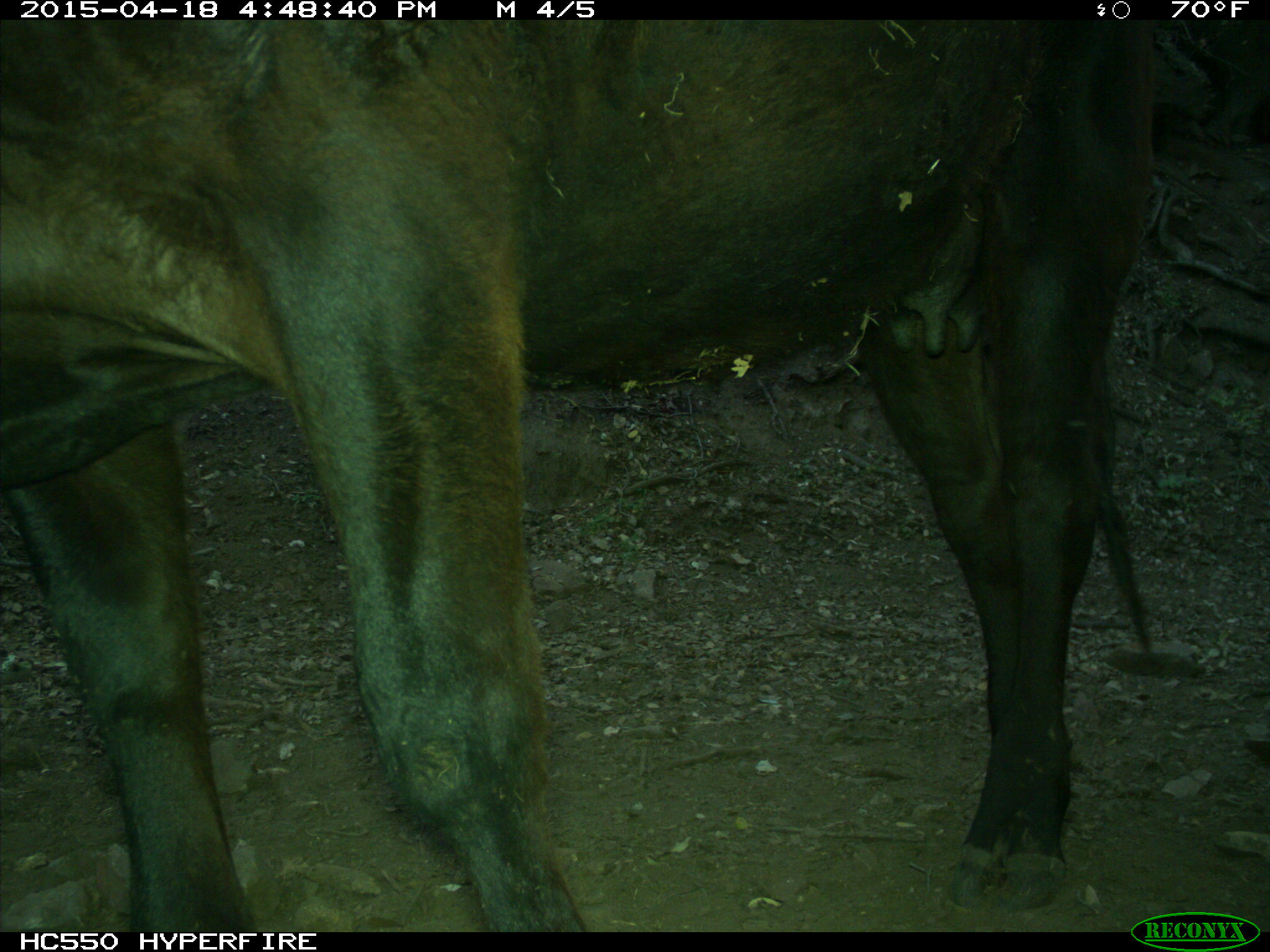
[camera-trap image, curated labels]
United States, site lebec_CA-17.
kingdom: Animalia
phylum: Chordata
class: Mammalia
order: Artiodactyla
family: Bovidae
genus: Bos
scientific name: Bos taurus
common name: domestic cow